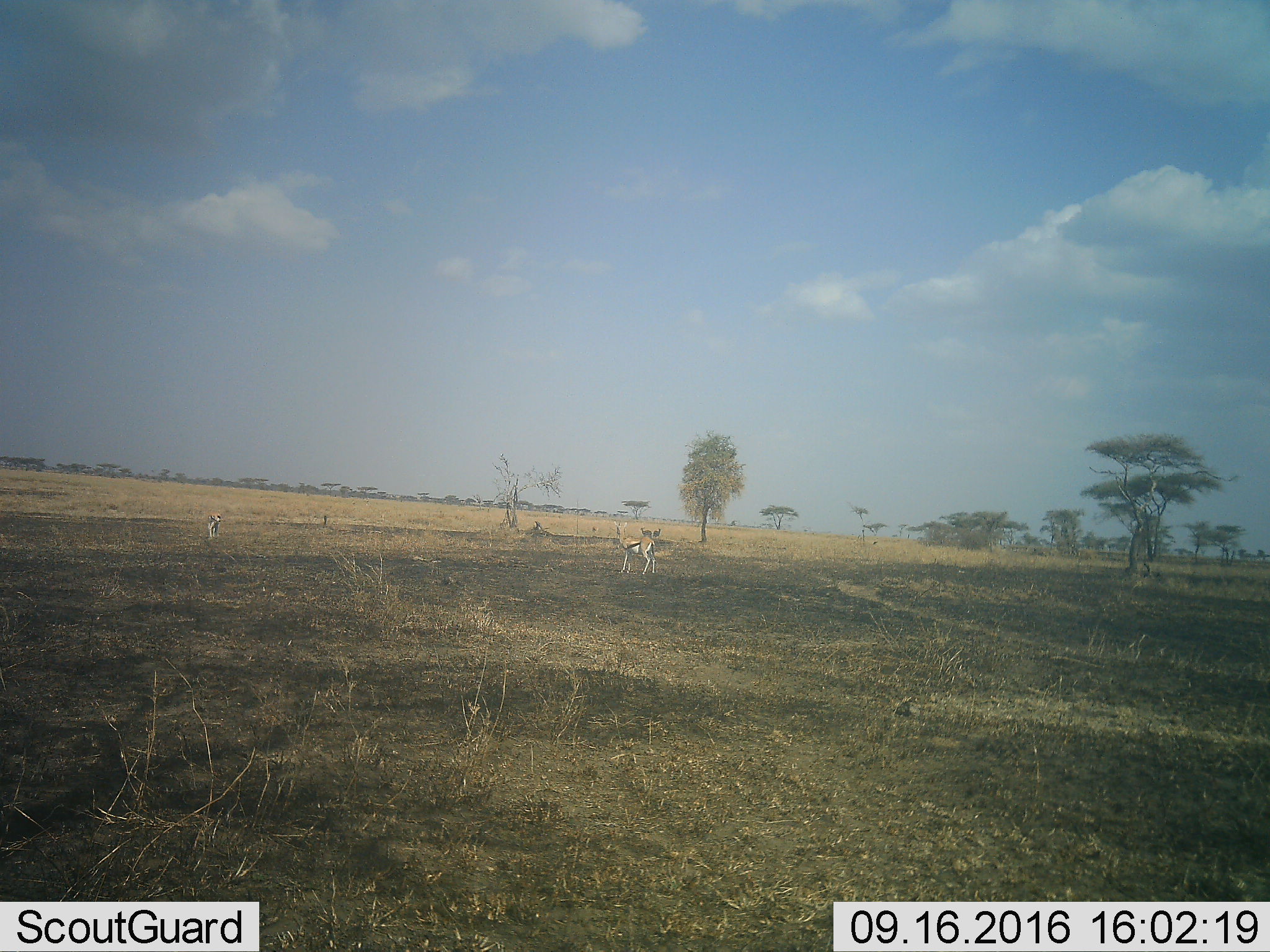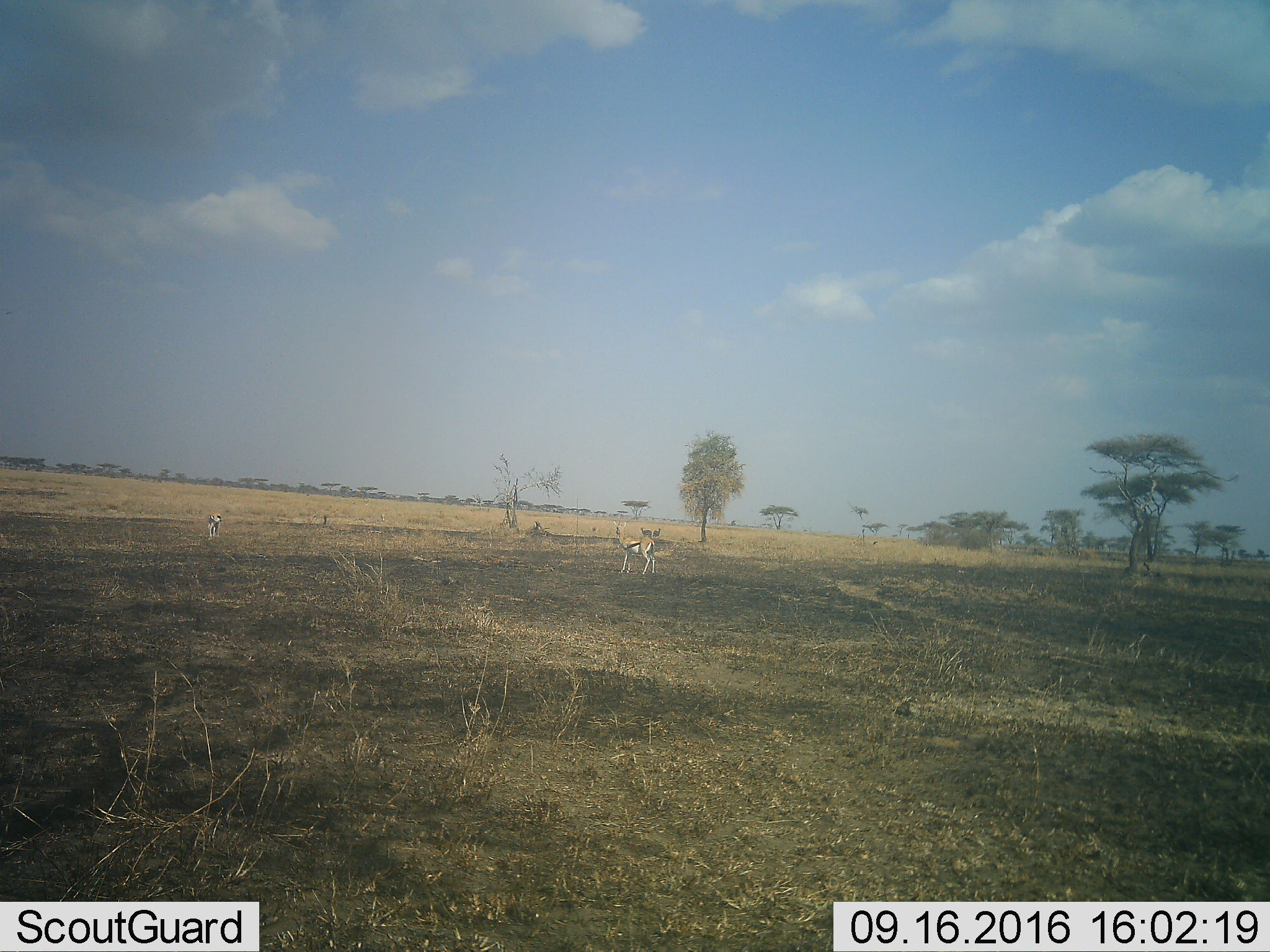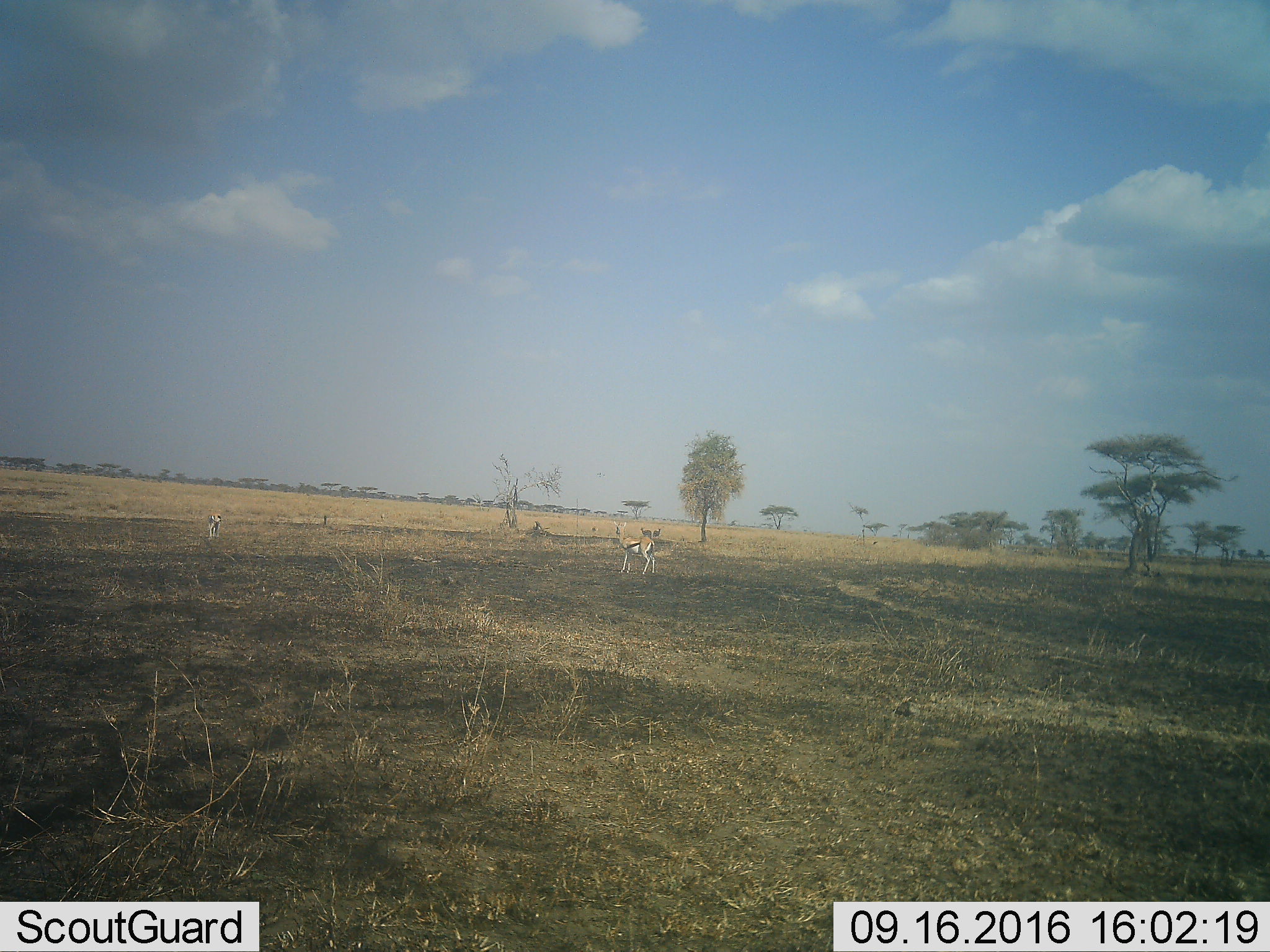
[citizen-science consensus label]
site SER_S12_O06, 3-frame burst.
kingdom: Animalia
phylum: Chordata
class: Mammalia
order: Artiodactyla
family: Bovidae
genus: Eudorcas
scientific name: Eudorcas thomsonii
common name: thomson's gazelle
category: gazellethomsons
Gazellethomsons (thomson's gazelle) (Eudorcas thomsonii), count 4. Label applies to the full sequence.